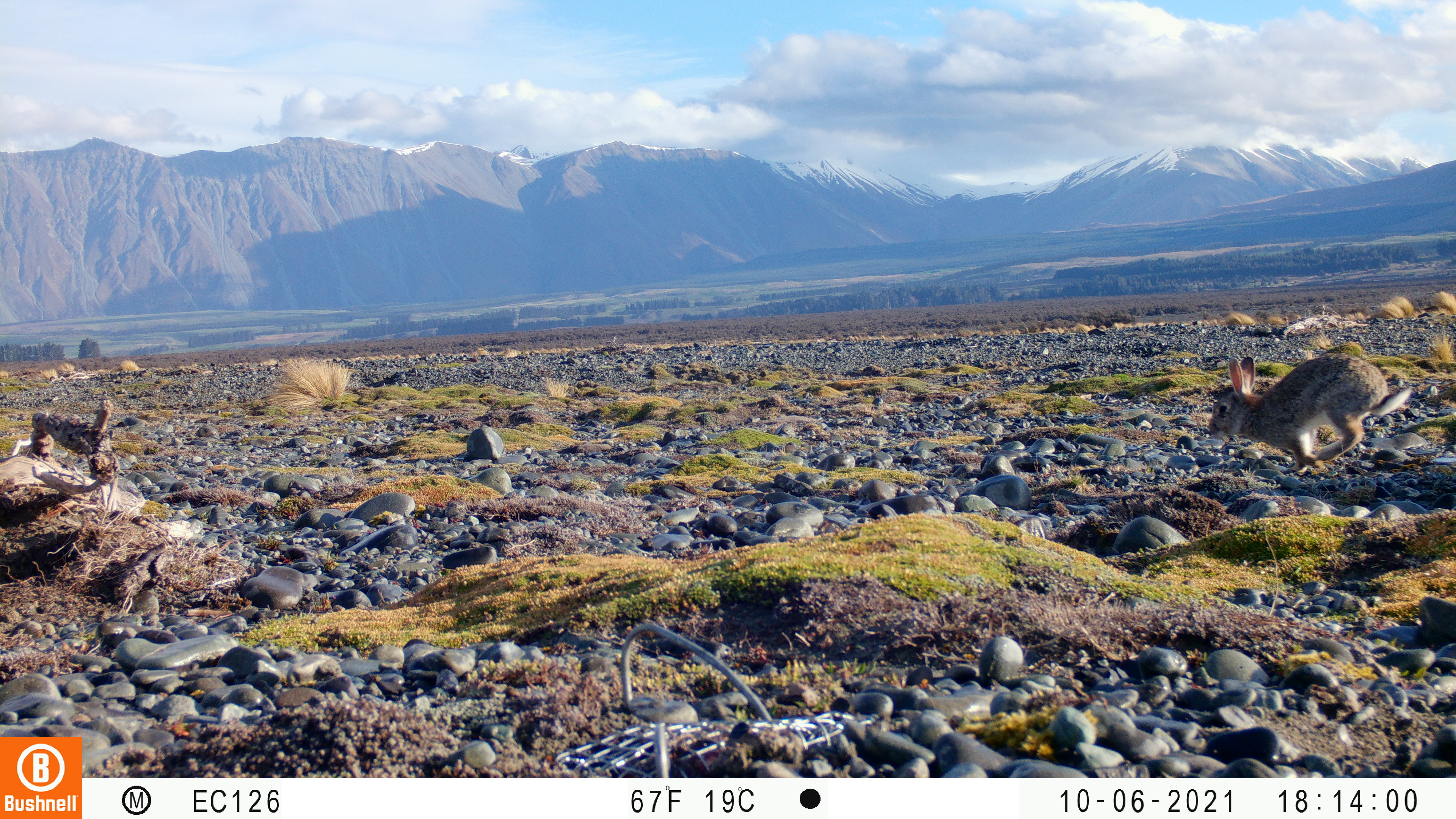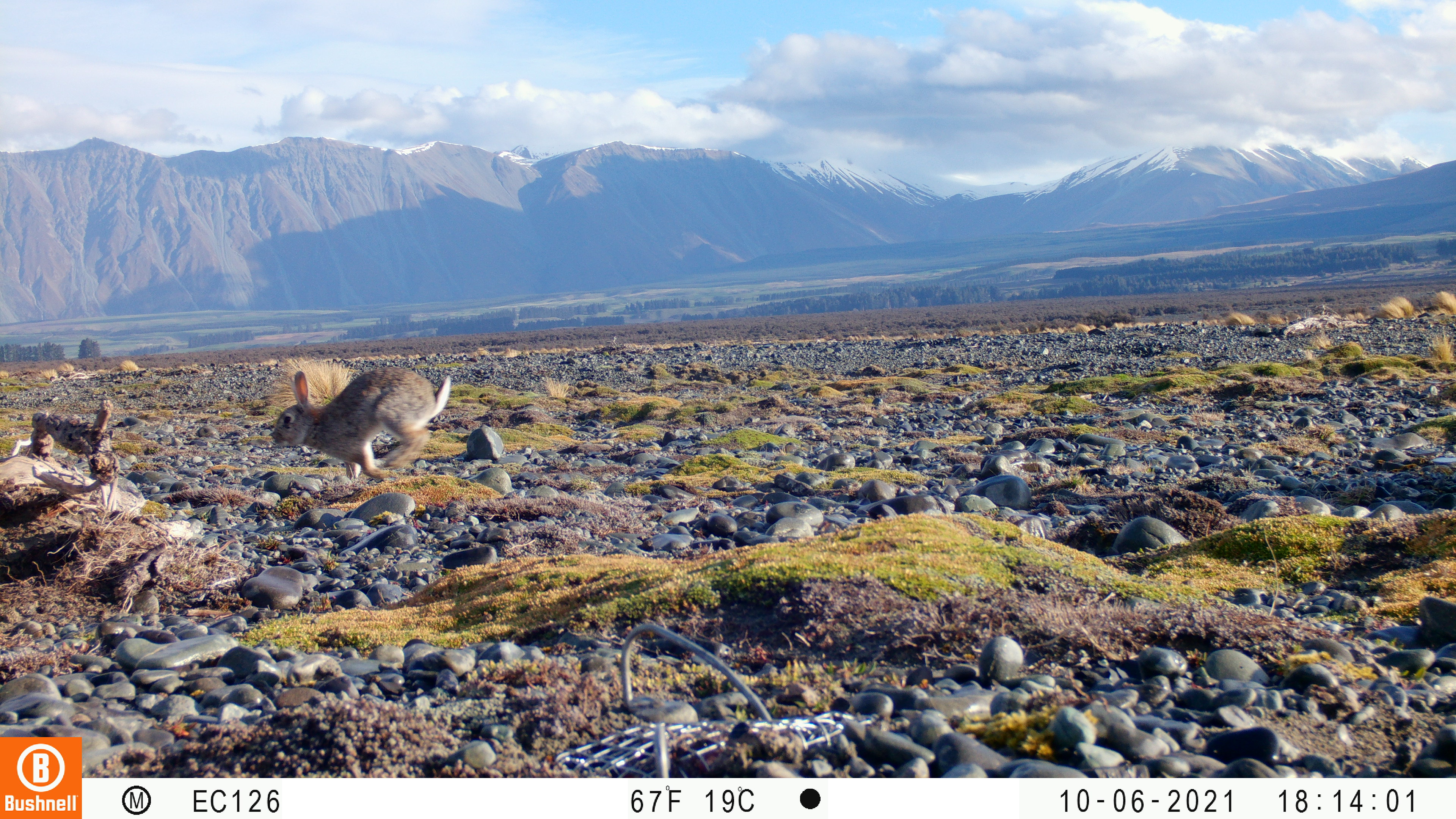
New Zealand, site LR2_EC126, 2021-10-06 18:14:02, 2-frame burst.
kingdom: Animalia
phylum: Chordata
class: Mammalia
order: Lagomorpha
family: Leporidae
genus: Oryctolagus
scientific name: Oryctolagus cuniculus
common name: european rabbit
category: rabbit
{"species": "rabbit (european rabbit) (Oryctolagus cuniculus)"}